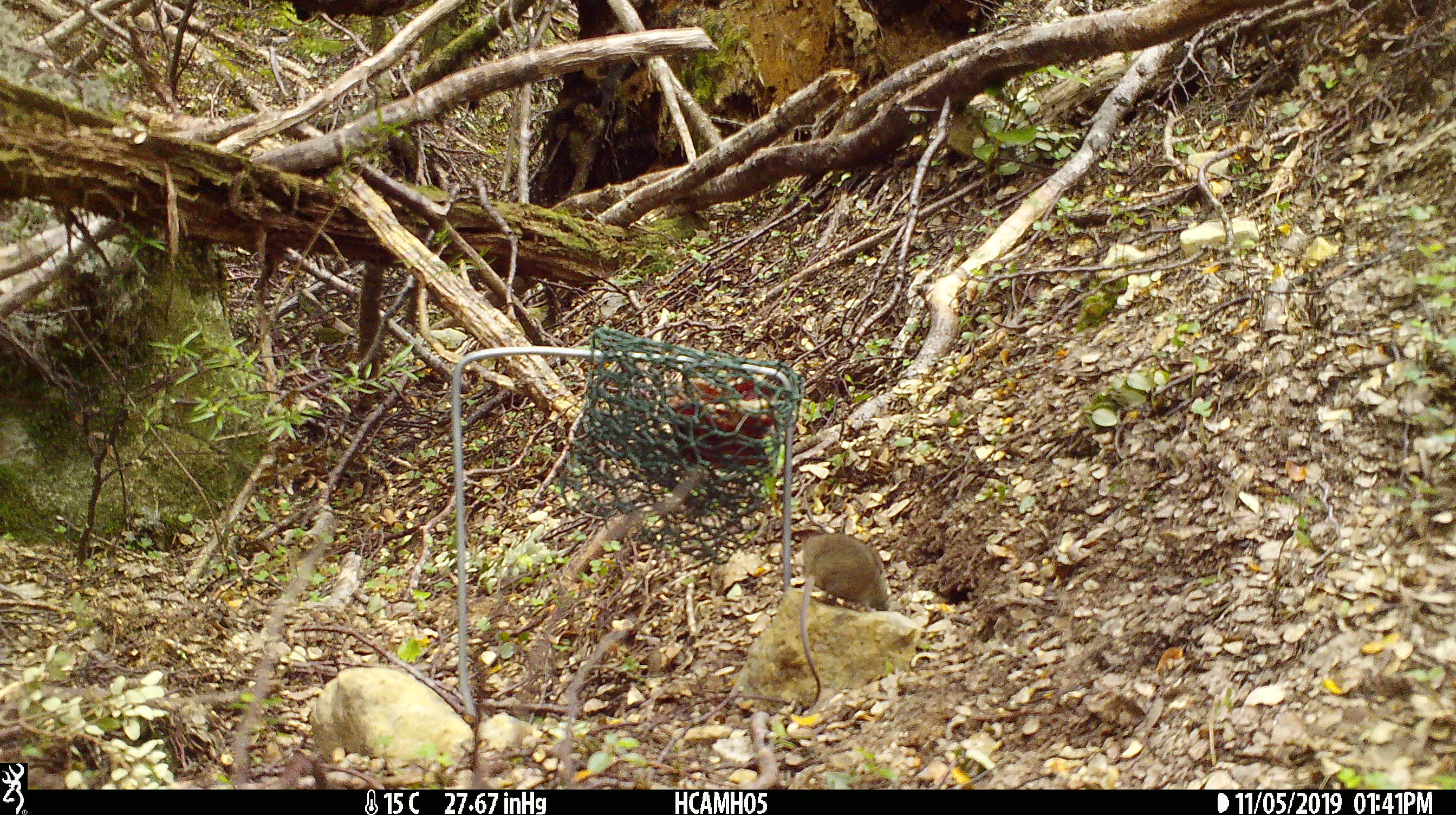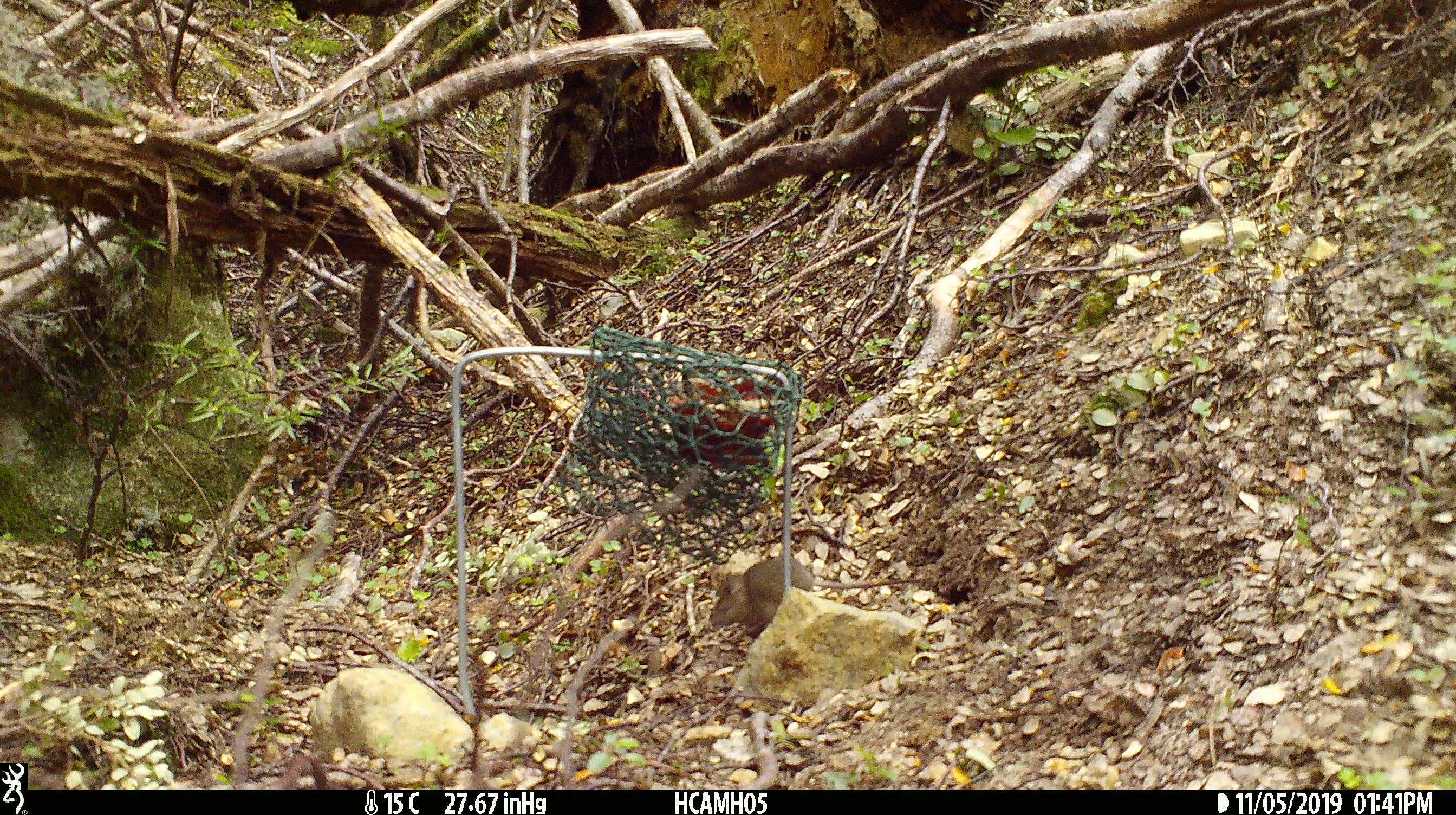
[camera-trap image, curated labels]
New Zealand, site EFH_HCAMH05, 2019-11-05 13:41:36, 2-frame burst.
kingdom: Animalia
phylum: Chordata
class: Mammalia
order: Rodentia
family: Muridae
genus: Mus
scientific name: Mus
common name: mouse